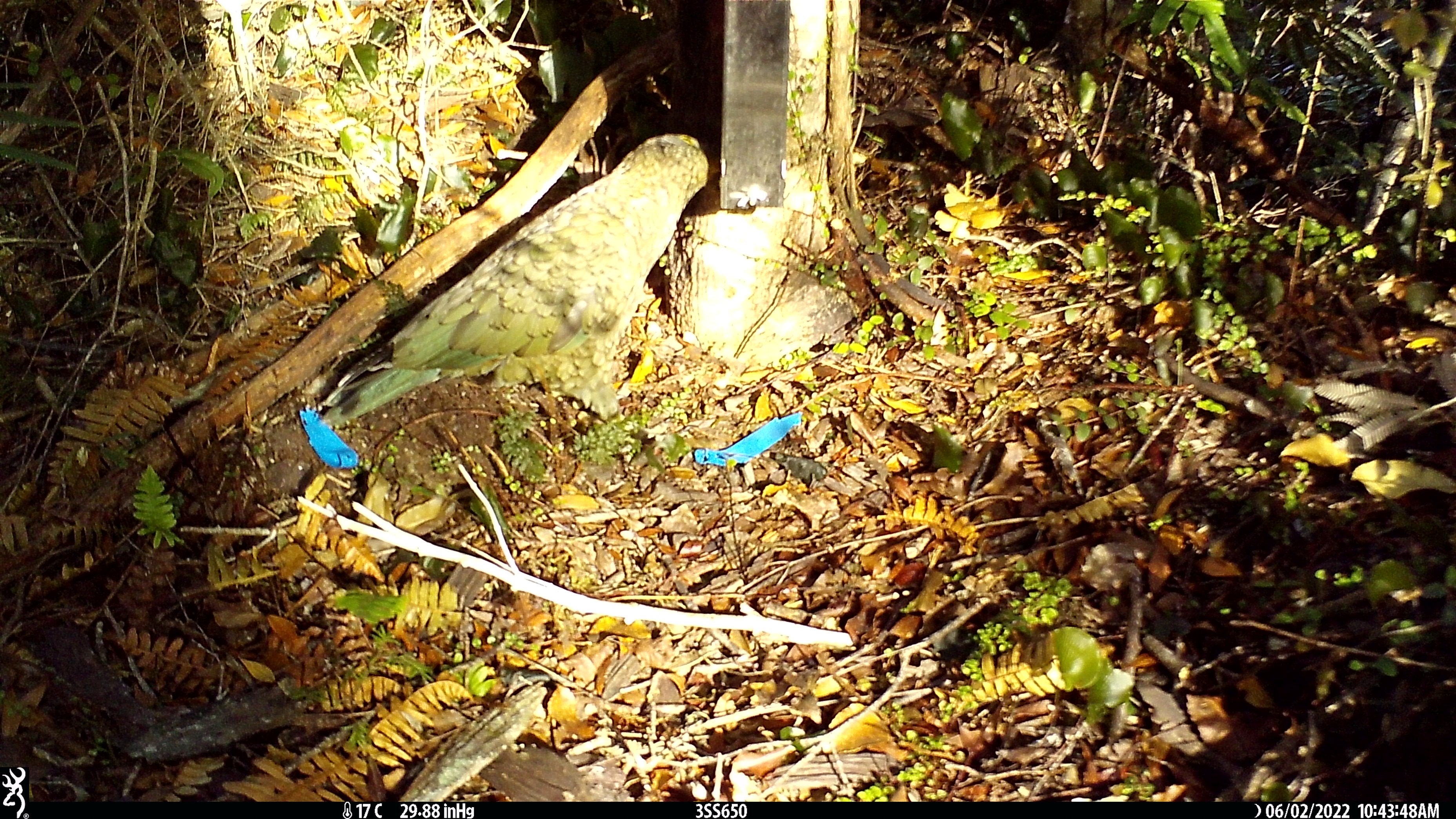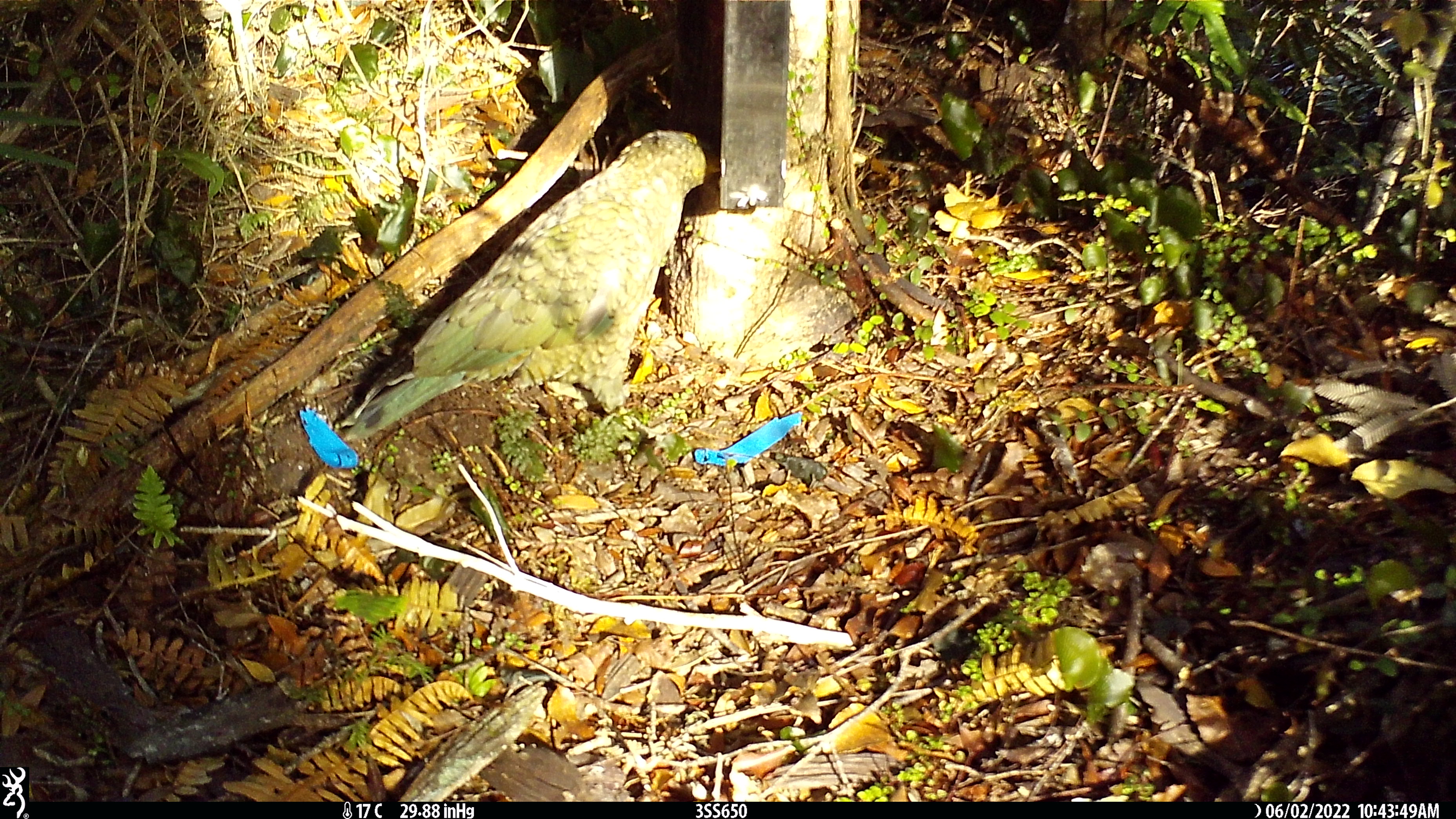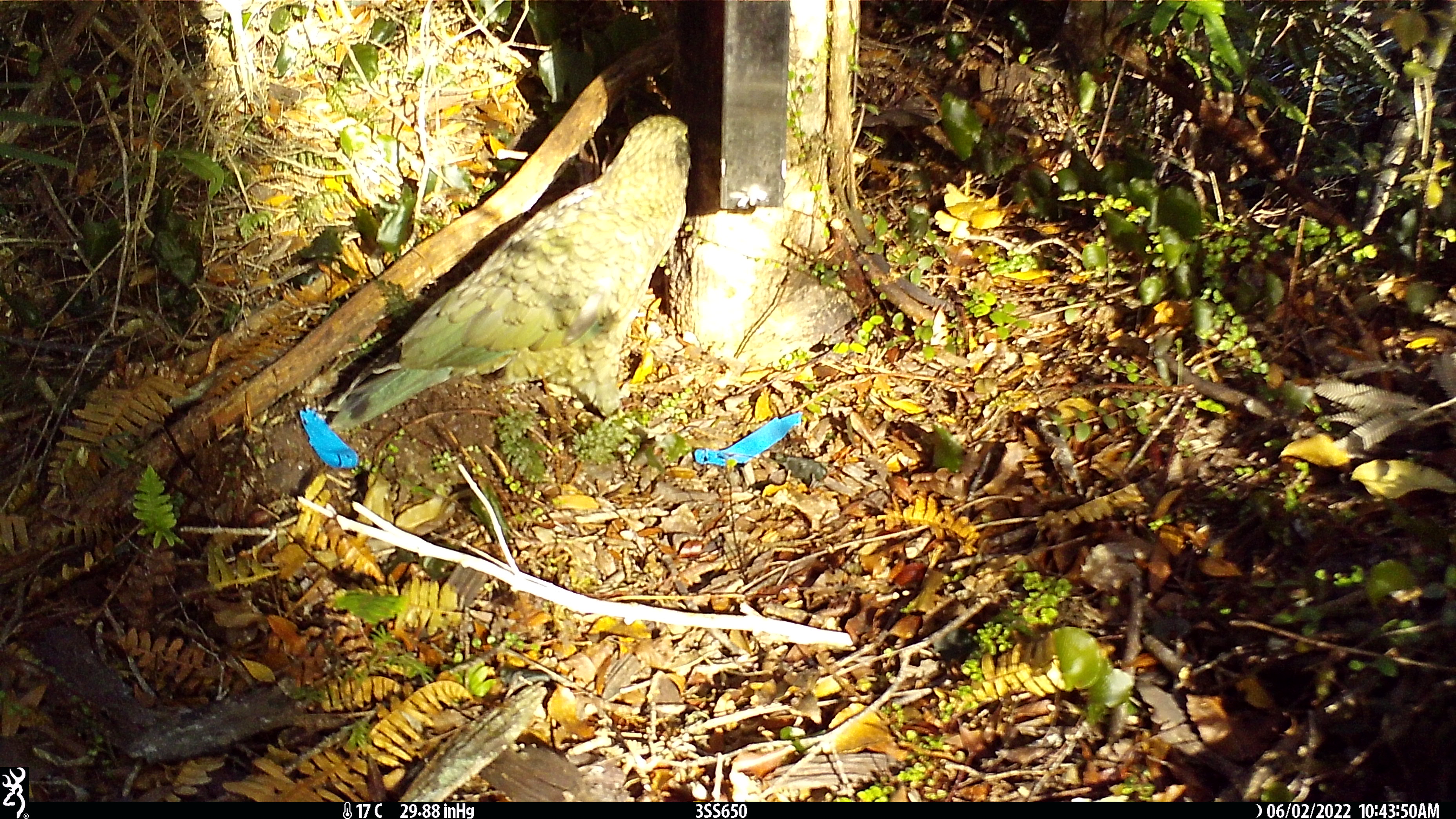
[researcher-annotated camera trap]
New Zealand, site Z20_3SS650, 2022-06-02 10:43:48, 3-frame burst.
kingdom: Animalia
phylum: Chordata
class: Aves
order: Psittaciformes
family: Strigopidae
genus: Nestor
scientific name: Nestor notabilis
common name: kea